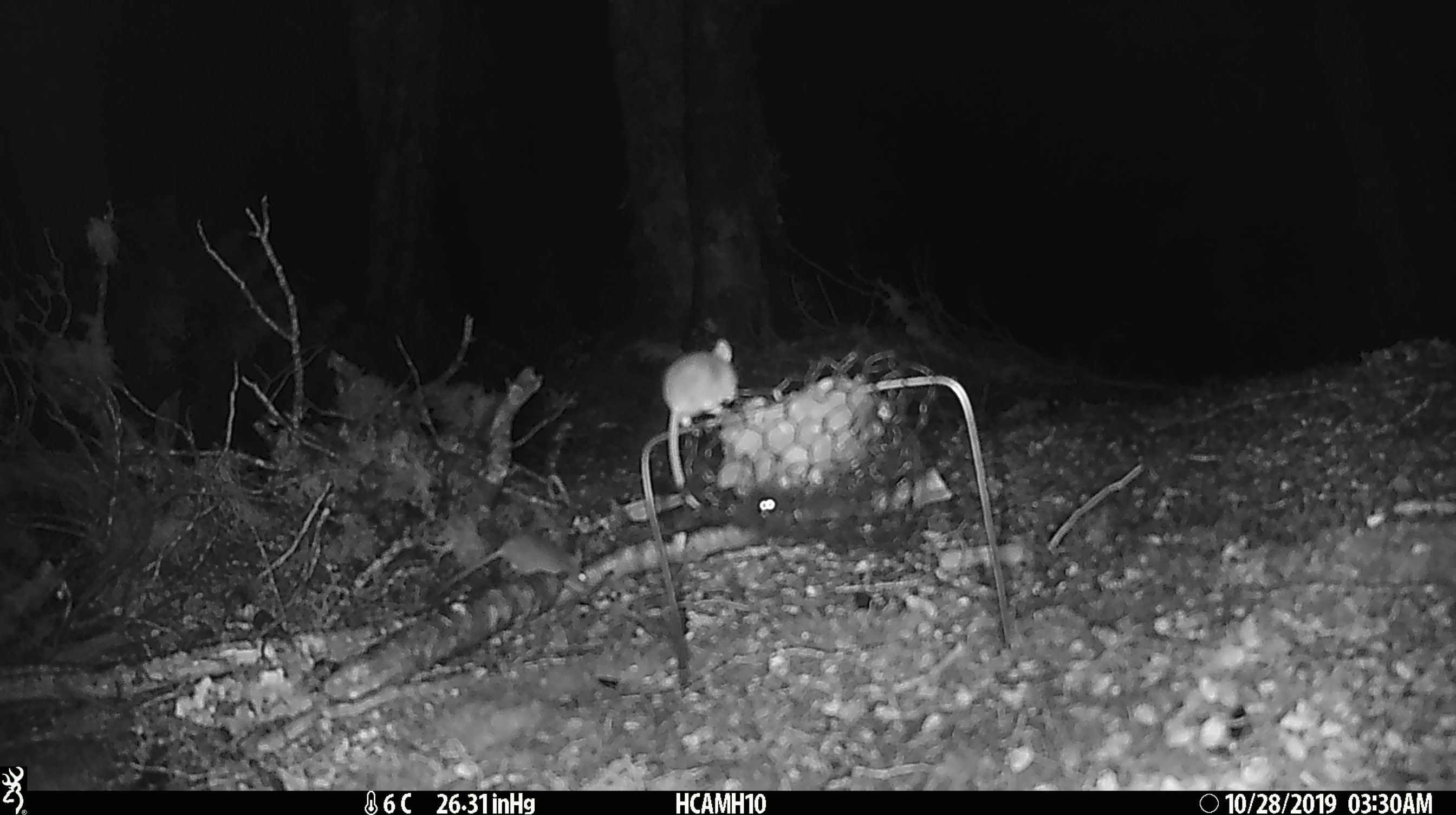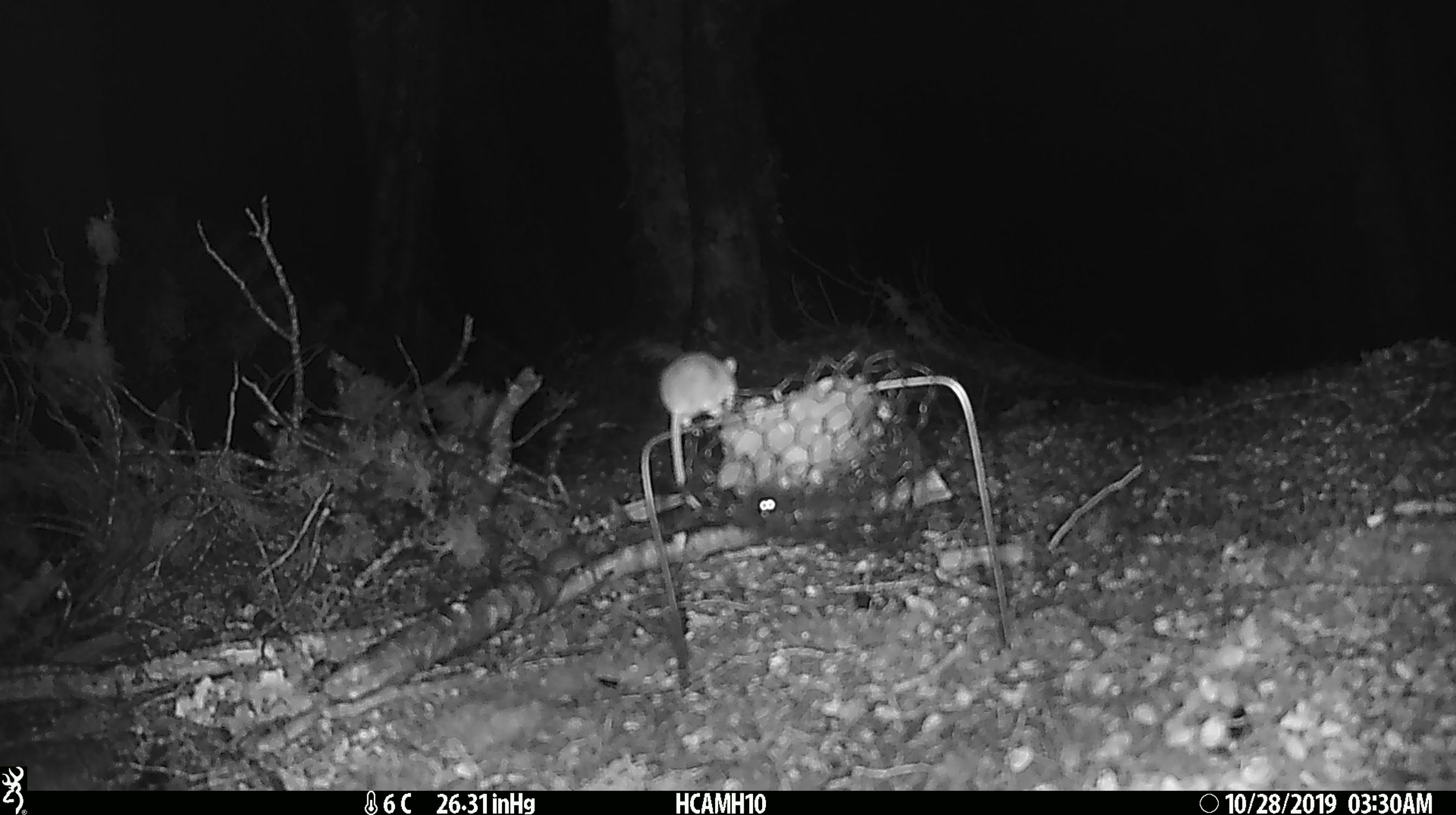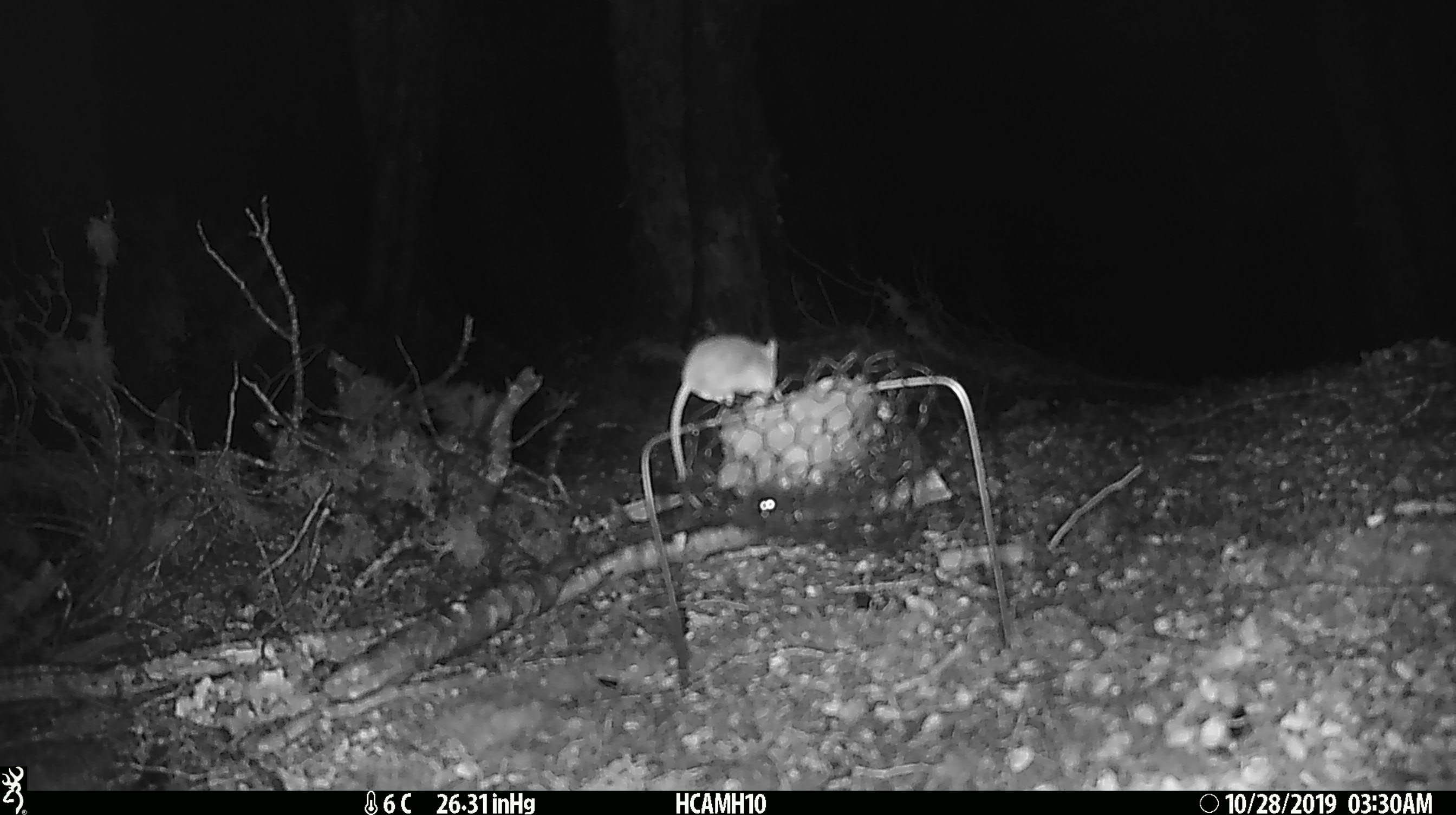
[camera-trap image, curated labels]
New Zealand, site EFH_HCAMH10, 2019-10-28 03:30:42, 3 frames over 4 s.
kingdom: Animalia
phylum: Chordata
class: Mammalia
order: Rodentia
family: Muridae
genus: Mus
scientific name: Mus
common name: mouse